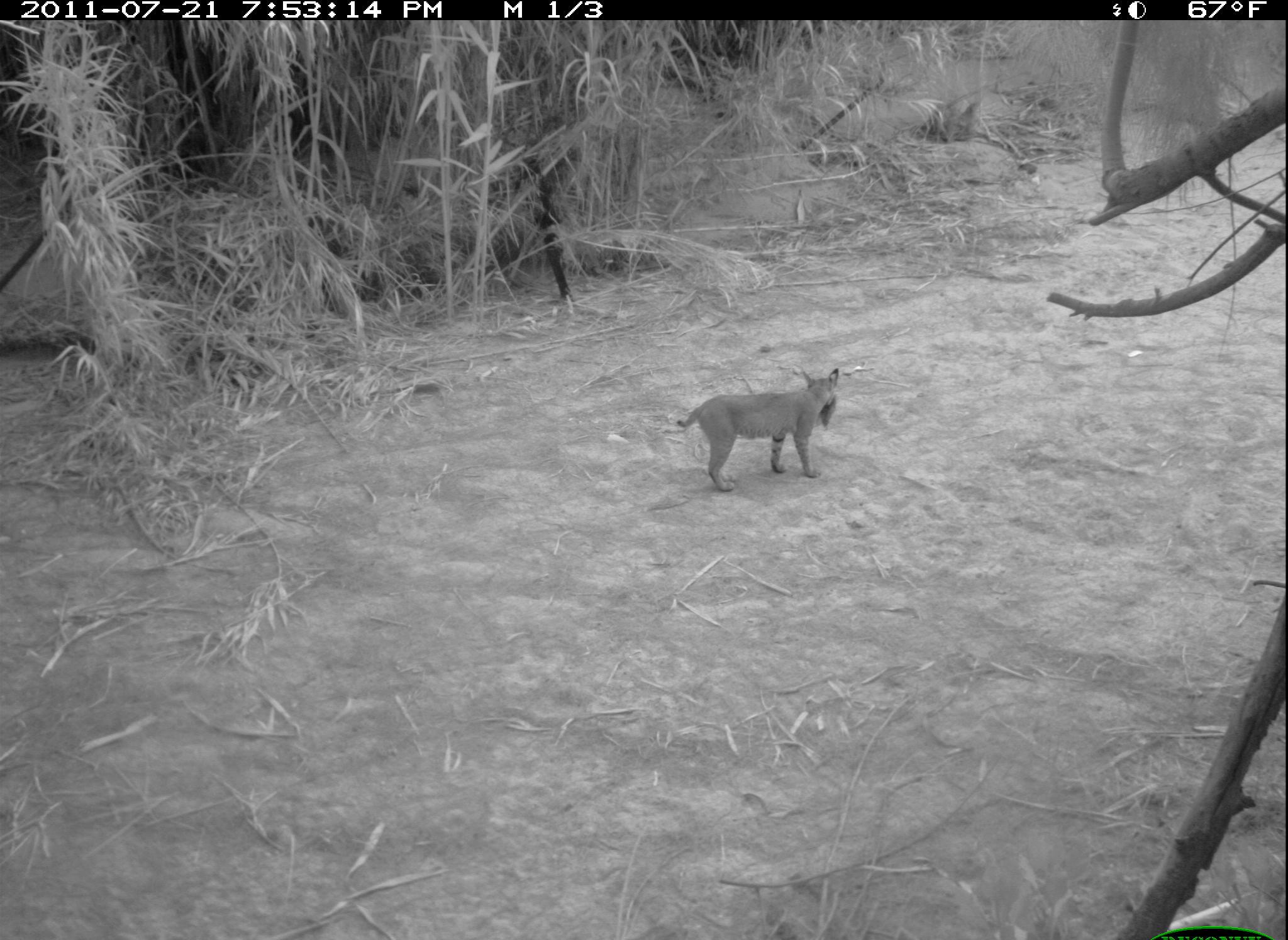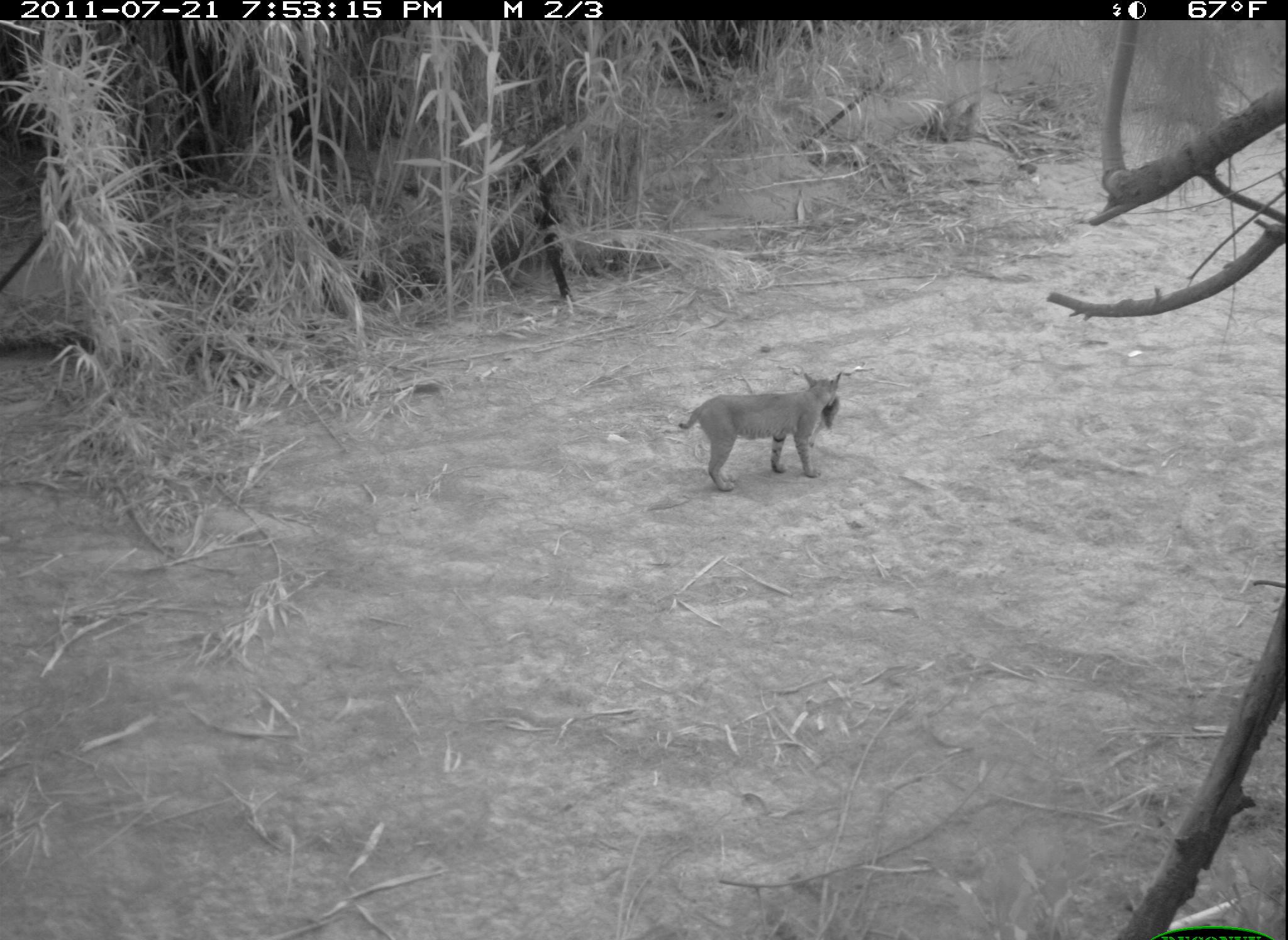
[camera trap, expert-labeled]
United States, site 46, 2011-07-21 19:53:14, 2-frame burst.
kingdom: Animalia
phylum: Chordata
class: Mammalia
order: Rodentia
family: Sciuridae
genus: Sciurus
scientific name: Sciurus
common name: squirrel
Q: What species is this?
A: Squirrel (Sciurus).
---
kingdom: Animalia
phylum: Chordata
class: Mammalia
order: Carnivora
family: Felidae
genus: Lynx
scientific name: Lynx rufus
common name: bobcat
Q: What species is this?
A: Bobcat (Lynx rufus).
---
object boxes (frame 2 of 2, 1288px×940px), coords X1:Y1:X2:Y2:
bobcat: 679:369:860:511